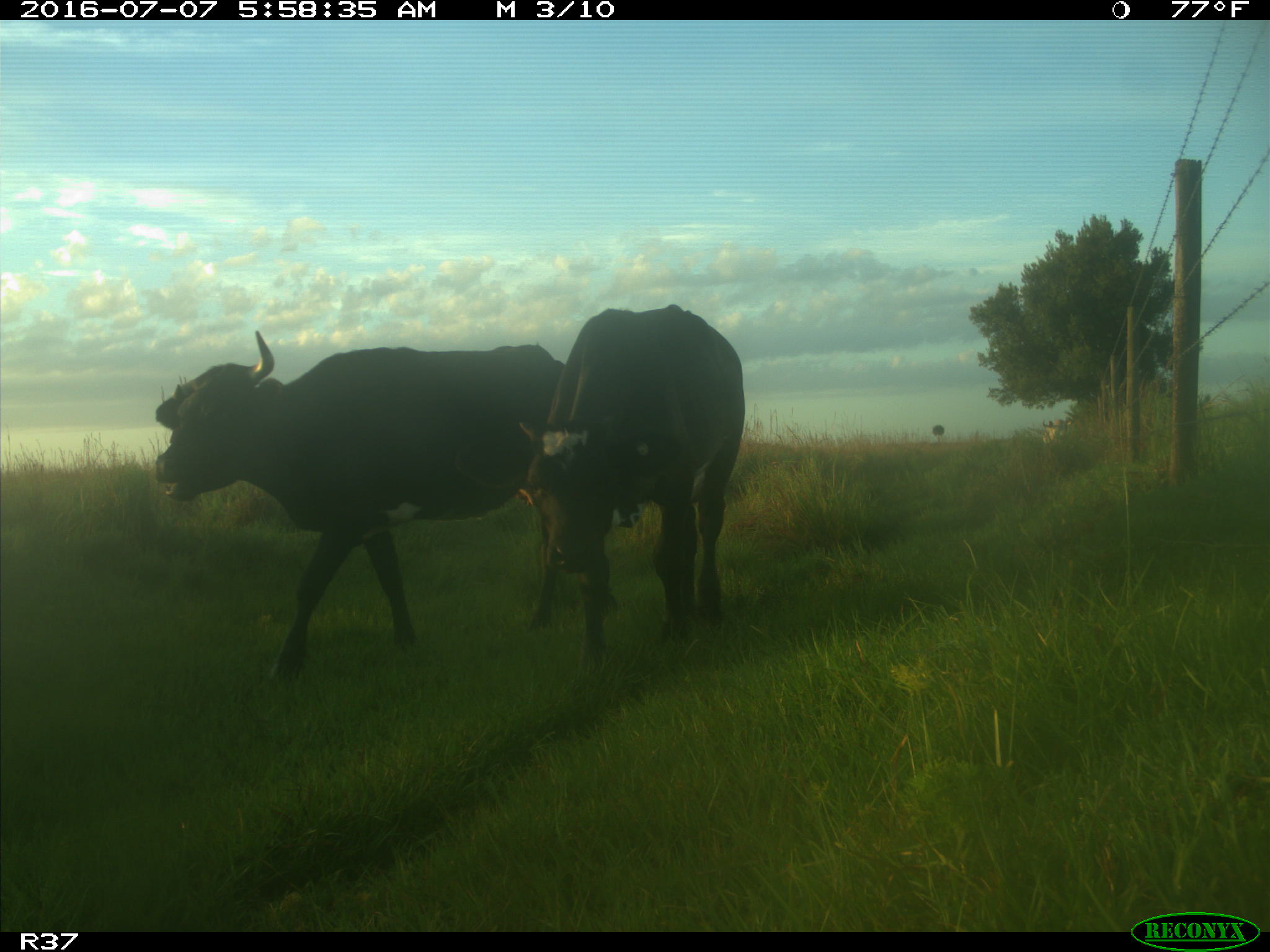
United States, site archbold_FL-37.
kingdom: Animalia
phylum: Chordata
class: Mammalia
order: Artiodactyla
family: Bovidae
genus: Bos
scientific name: Bos taurus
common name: domestic cow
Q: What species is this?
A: Bos taurus (domestic cow).